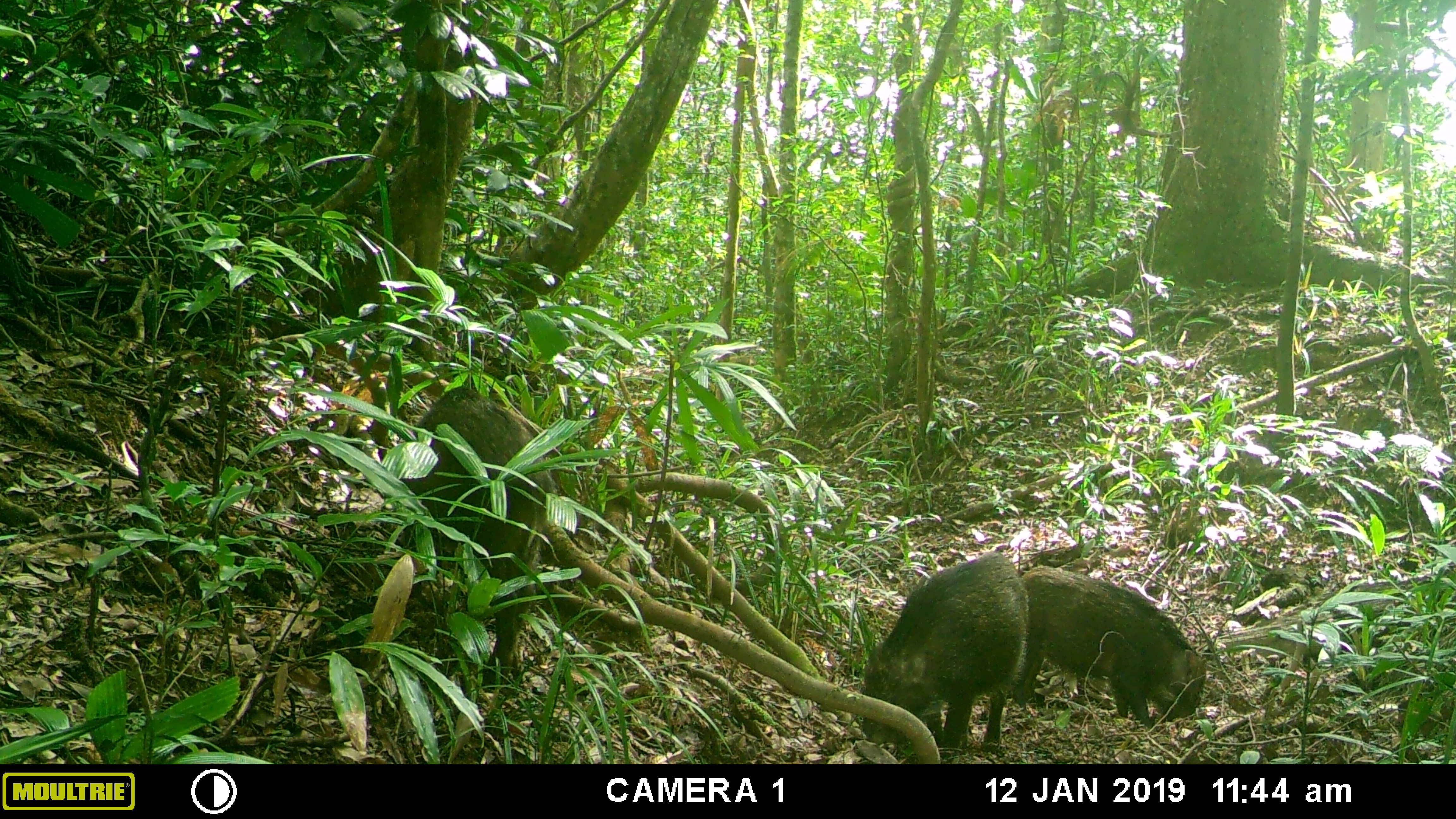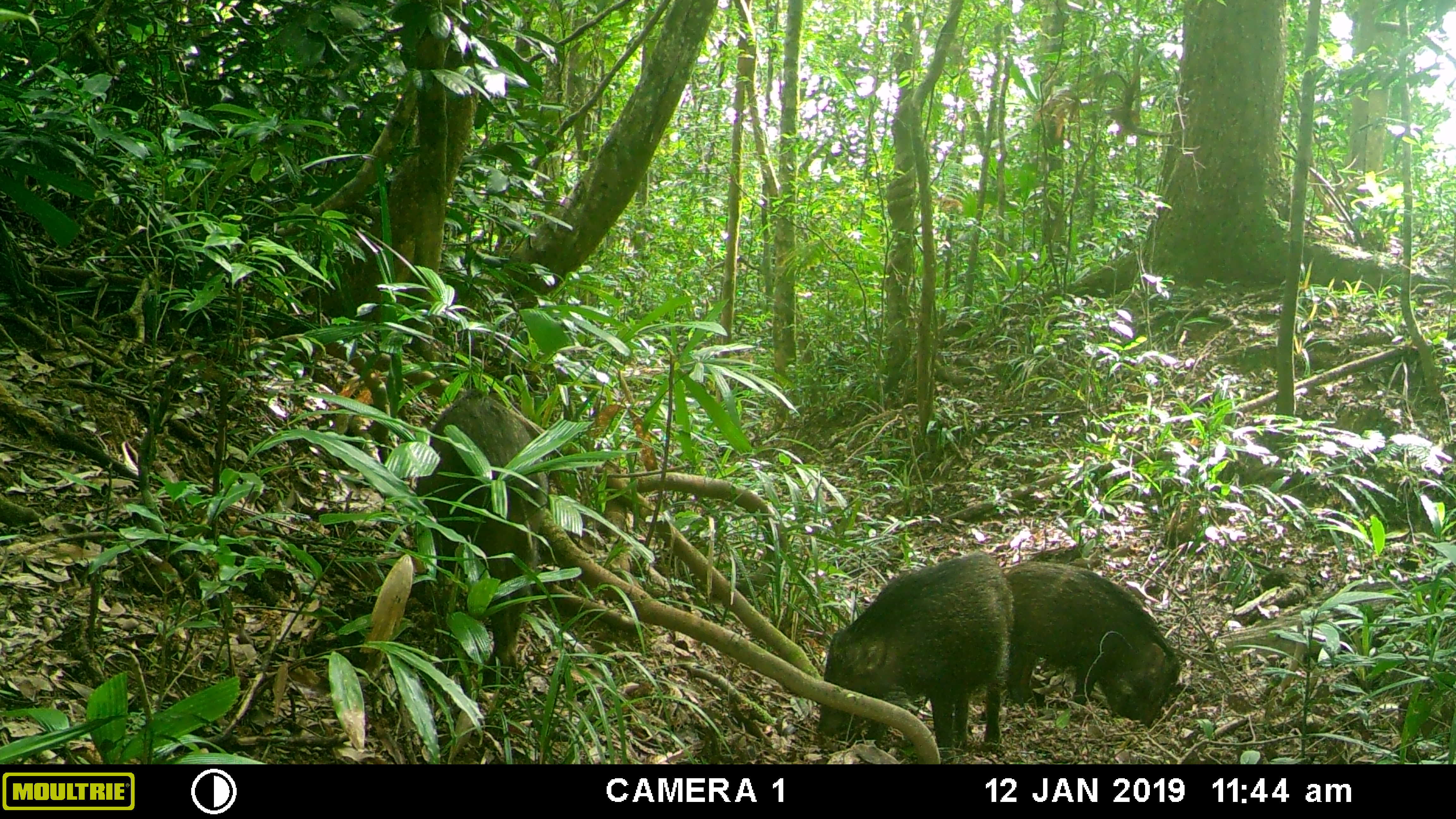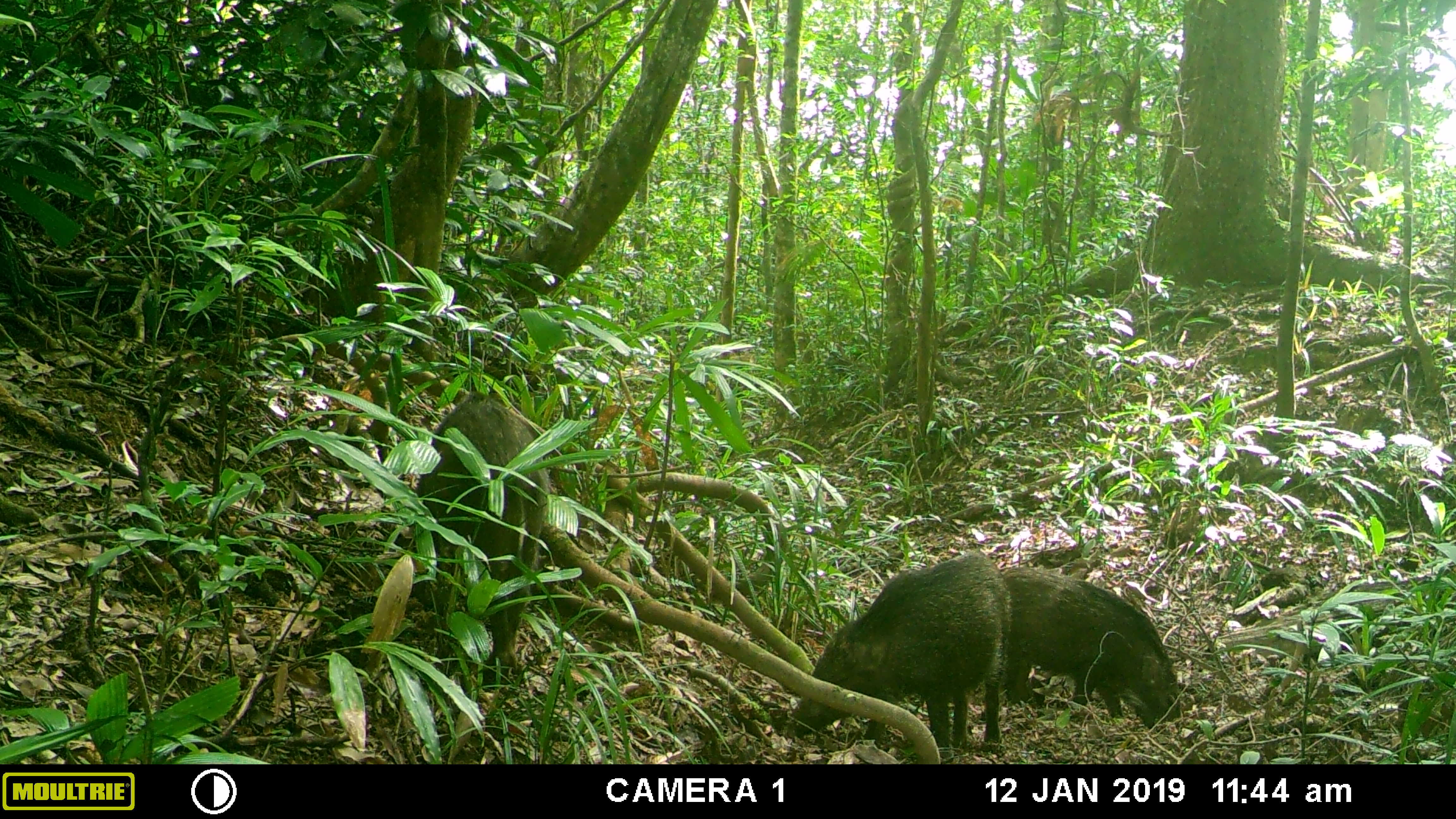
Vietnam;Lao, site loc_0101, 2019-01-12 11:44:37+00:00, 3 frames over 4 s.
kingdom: Animalia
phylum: Chordata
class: Mammalia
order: Artiodactyla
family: Suidae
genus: Sus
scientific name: Sus scrofa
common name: eurasian wild pig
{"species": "eurasian wild pig (Sus scrofa)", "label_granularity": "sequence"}